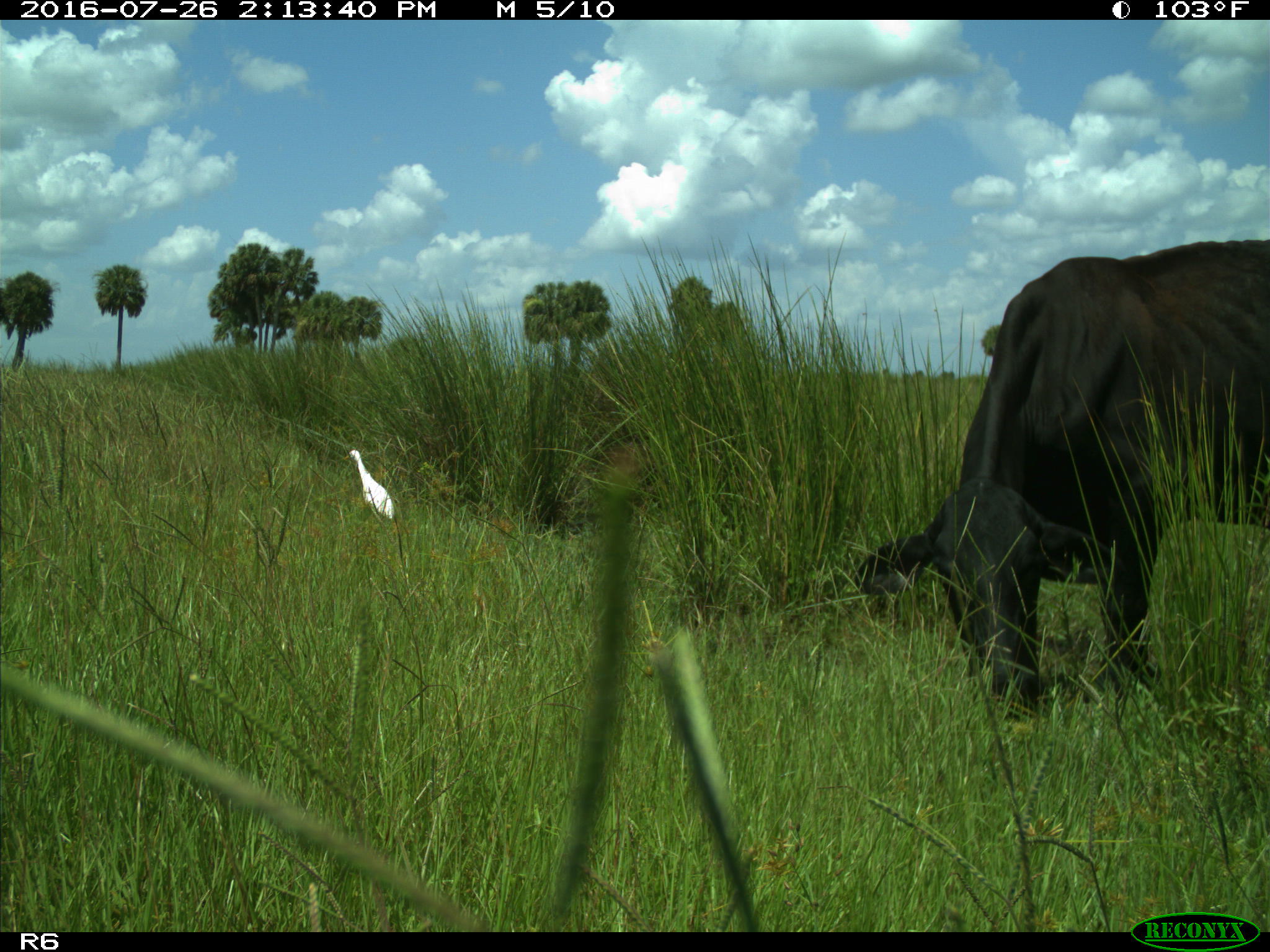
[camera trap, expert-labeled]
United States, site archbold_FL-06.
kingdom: Animalia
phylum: Chordata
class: Mammalia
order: Artiodactyla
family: Bovidae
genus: Bos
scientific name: Bos taurus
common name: domestic cow